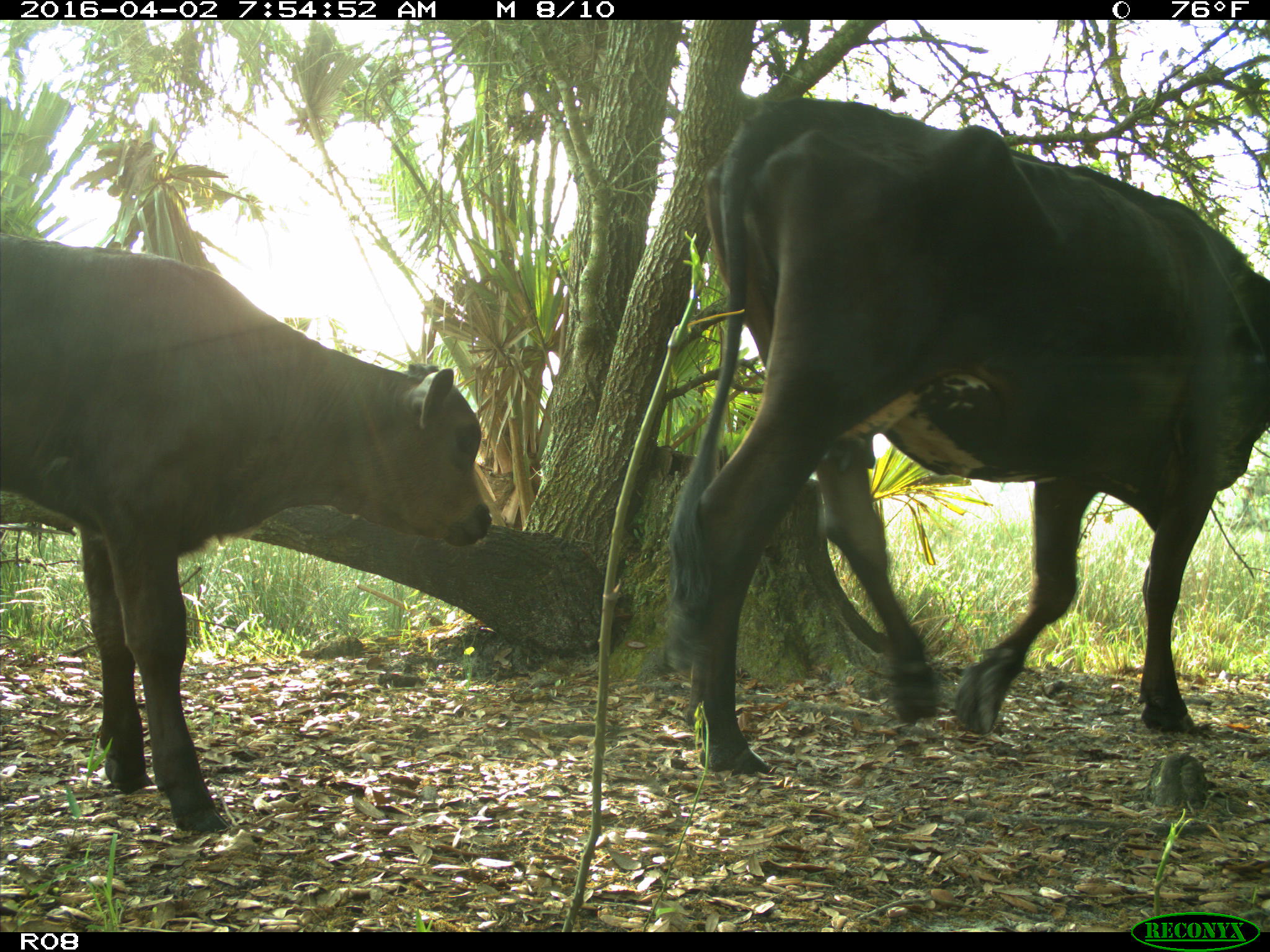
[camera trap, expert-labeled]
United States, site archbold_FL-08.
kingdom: Animalia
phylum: Chordata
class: Mammalia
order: Artiodactyla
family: Bovidae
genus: Bos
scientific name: Bos taurus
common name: domestic cow